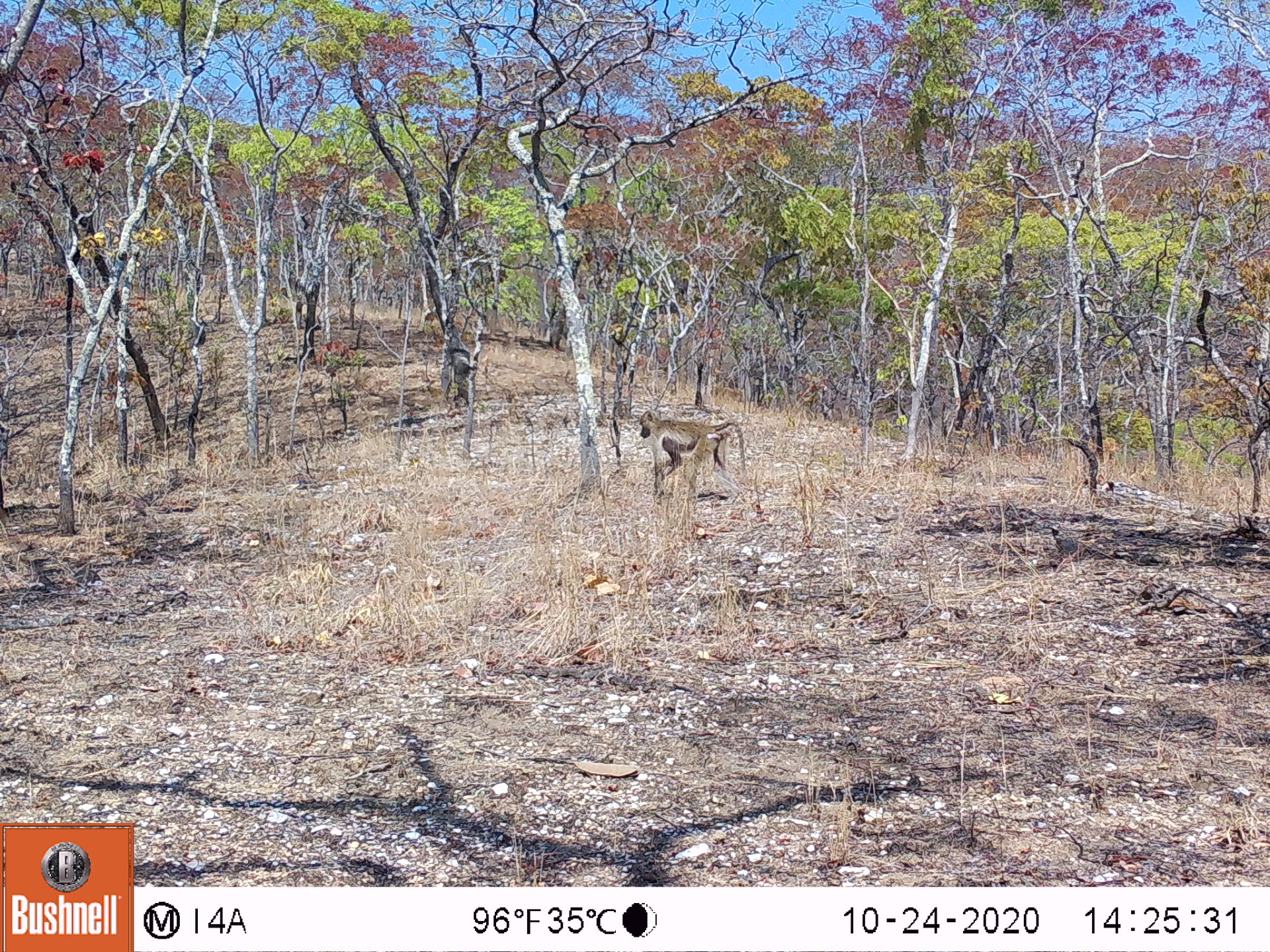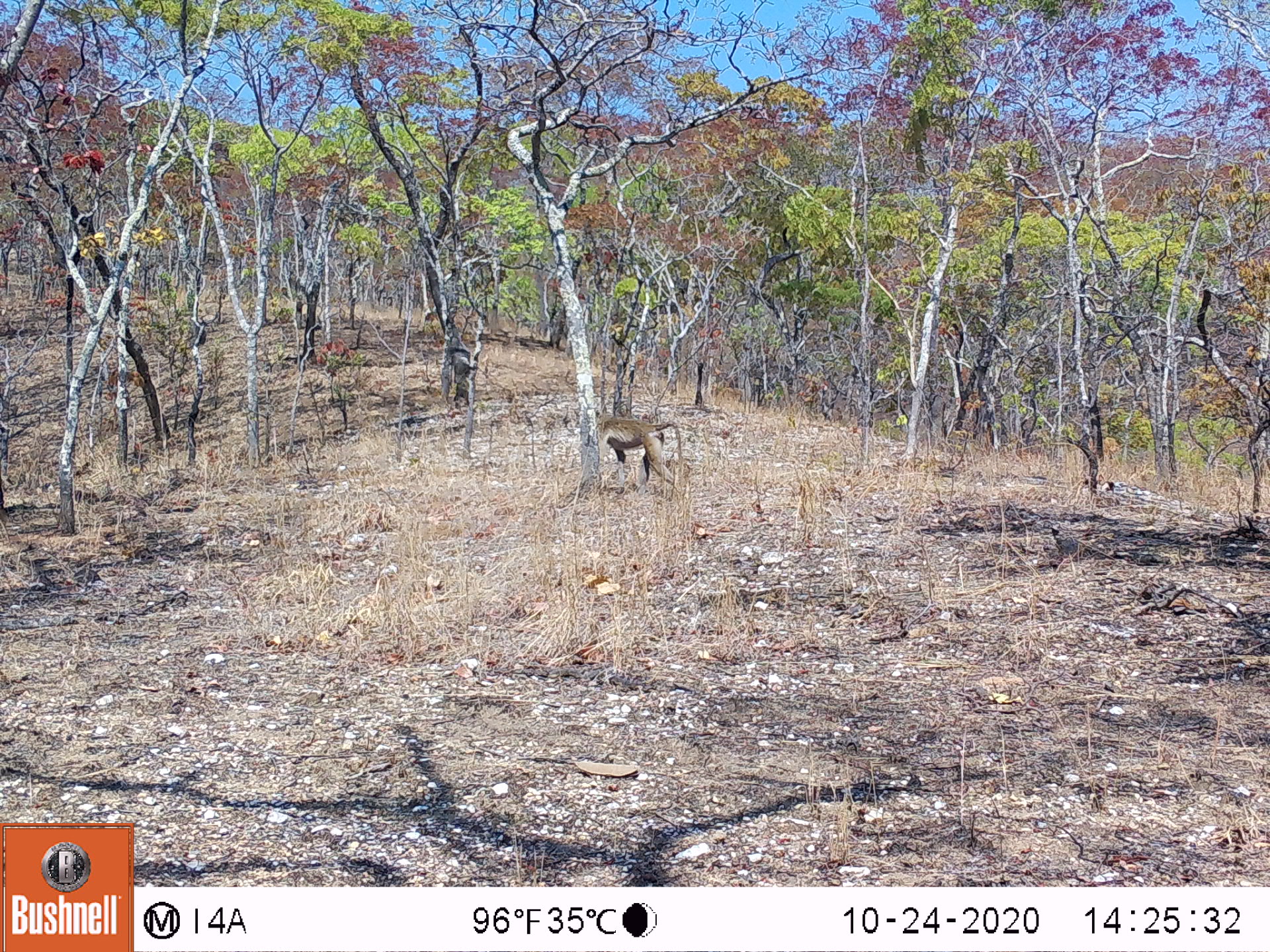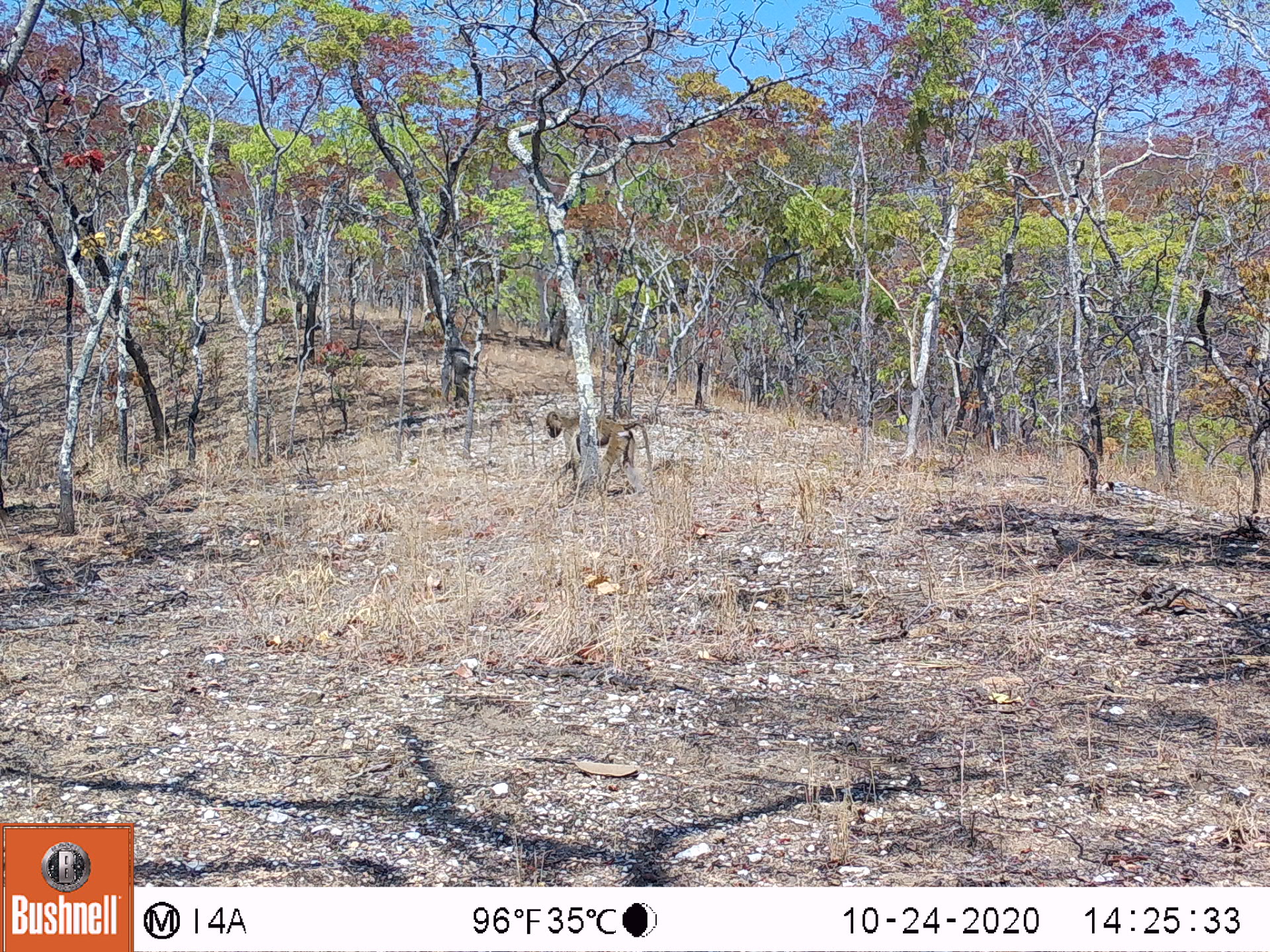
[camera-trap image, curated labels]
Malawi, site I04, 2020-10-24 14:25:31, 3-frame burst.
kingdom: Animalia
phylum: Chordata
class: Mammalia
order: Primates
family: Cercopithecidae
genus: Papio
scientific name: Papio cynocephalus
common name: yellow baboon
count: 1